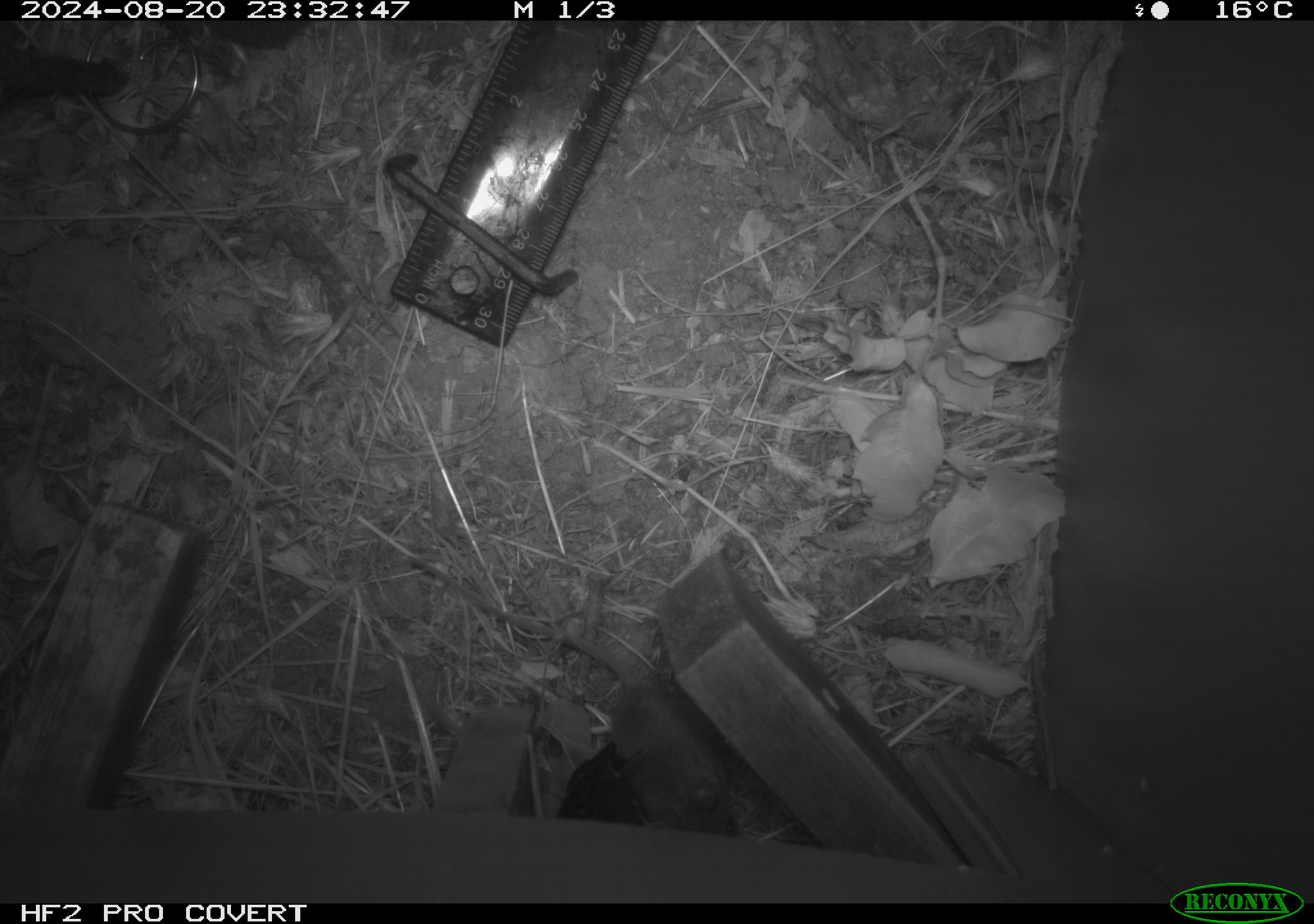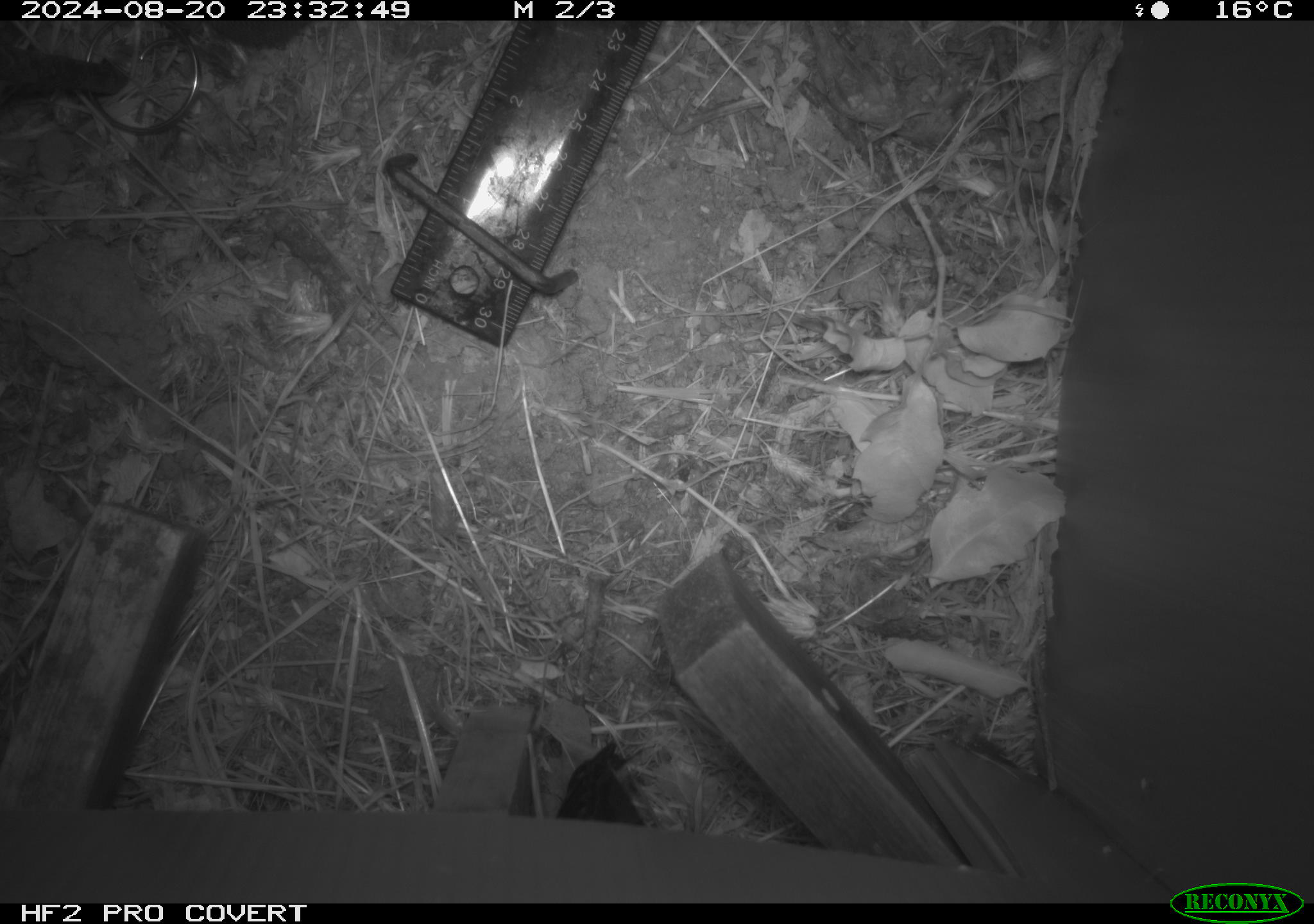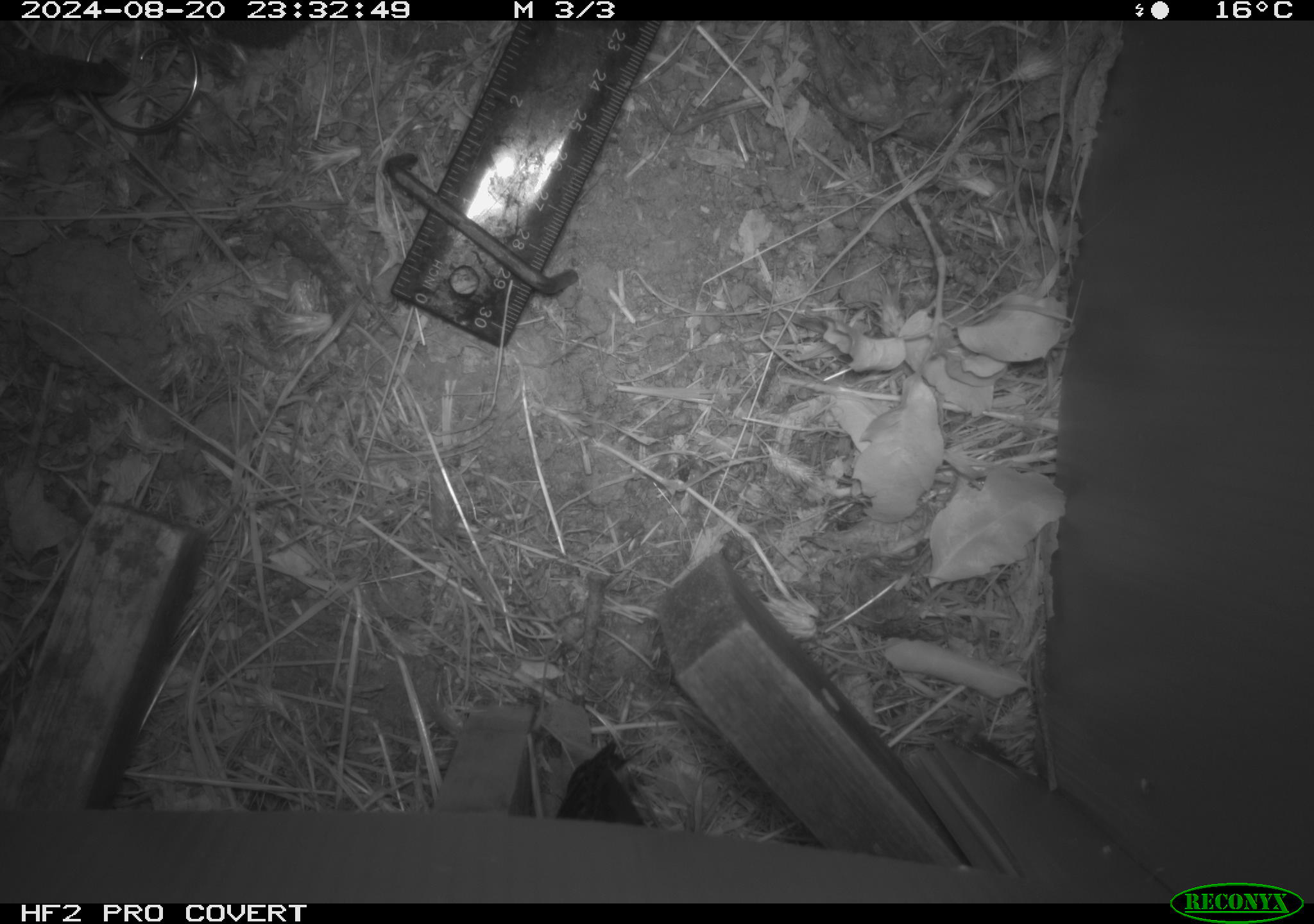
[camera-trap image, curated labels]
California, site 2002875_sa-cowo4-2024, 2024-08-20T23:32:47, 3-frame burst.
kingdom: Animalia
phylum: Chordata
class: Mammalia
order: Rodentia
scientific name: Rodentia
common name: mouse species